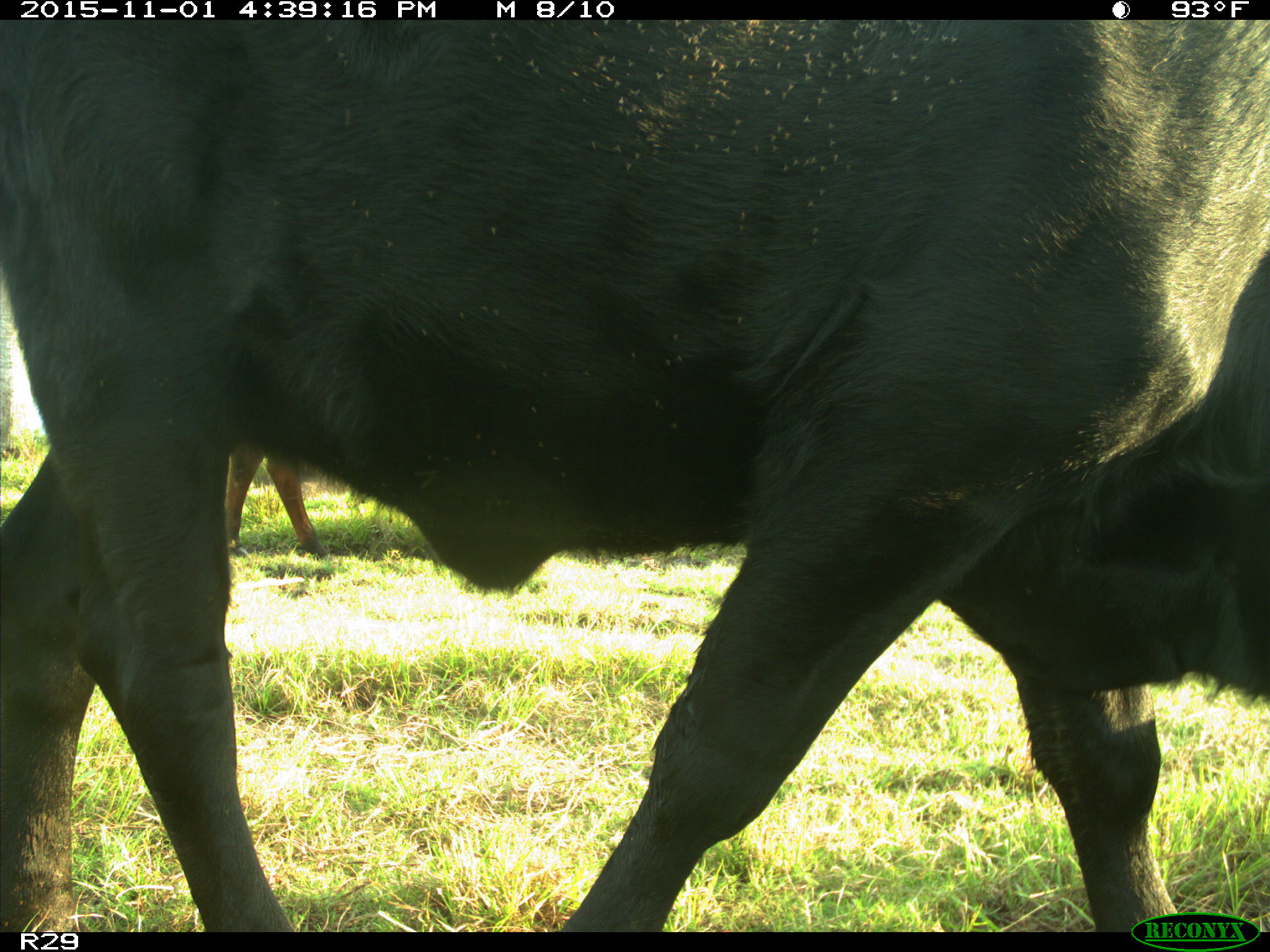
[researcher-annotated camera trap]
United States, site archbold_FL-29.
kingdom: Animalia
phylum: Chordata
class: Mammalia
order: Artiodactyla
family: Bovidae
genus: Bos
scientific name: Bos taurus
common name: domestic cow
Bos taurus (domestic cow).